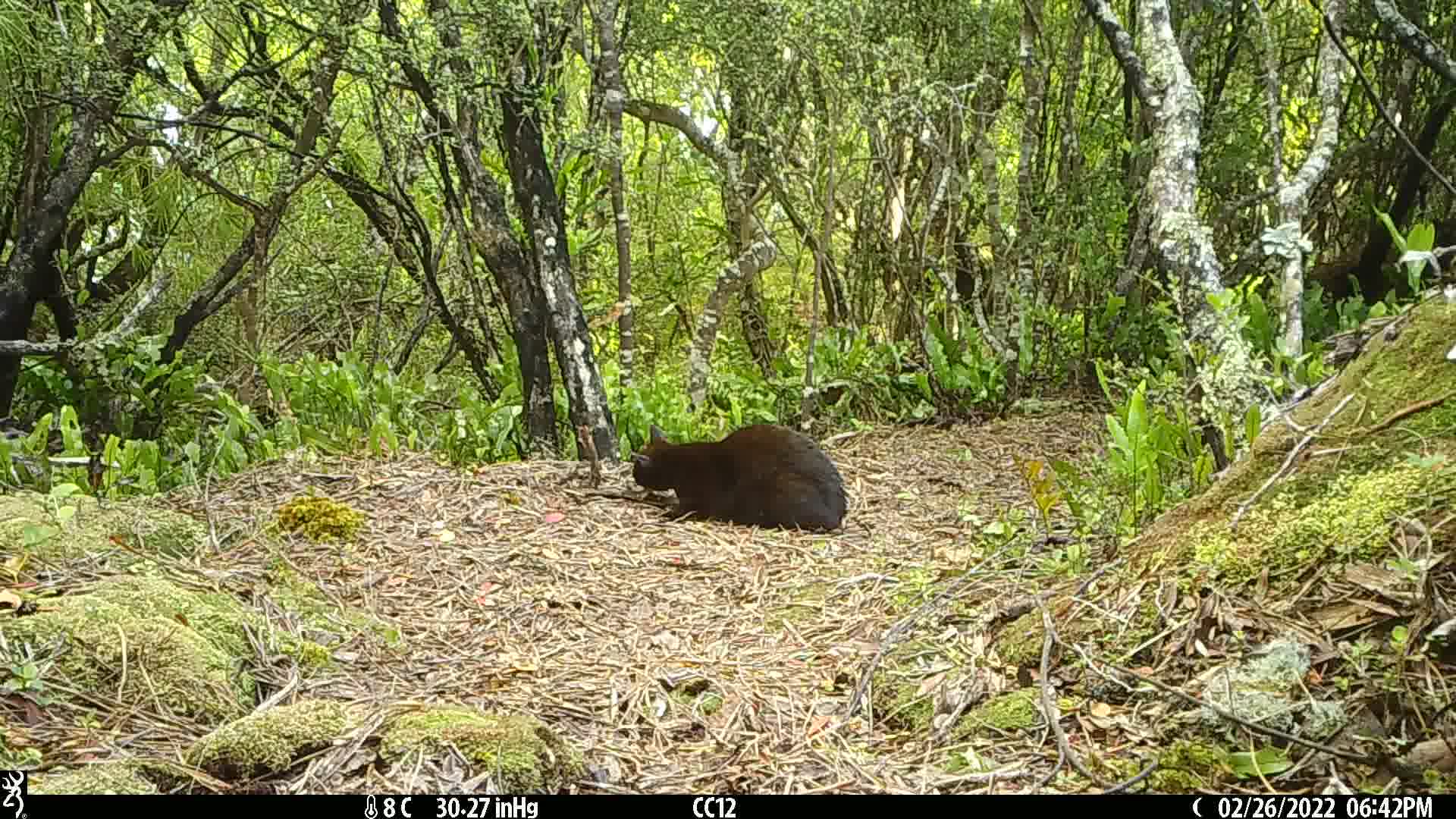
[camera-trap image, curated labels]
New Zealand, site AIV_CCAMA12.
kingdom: Animalia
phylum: Chordata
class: Mammalia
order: Carnivora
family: Felidae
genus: Felis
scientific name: Felis catus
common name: domestic cat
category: cat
Cat (domestic cat) (Felis catus).